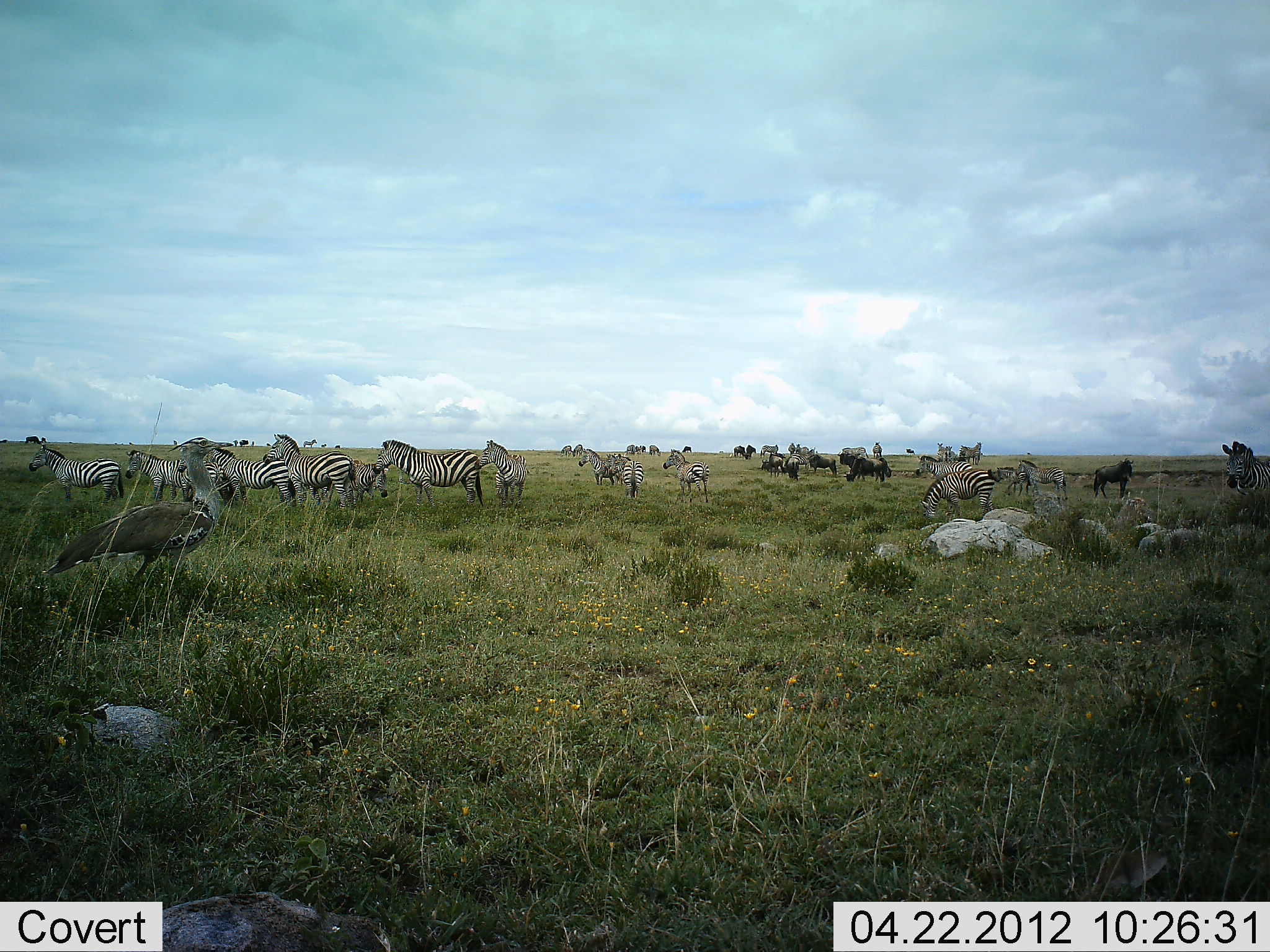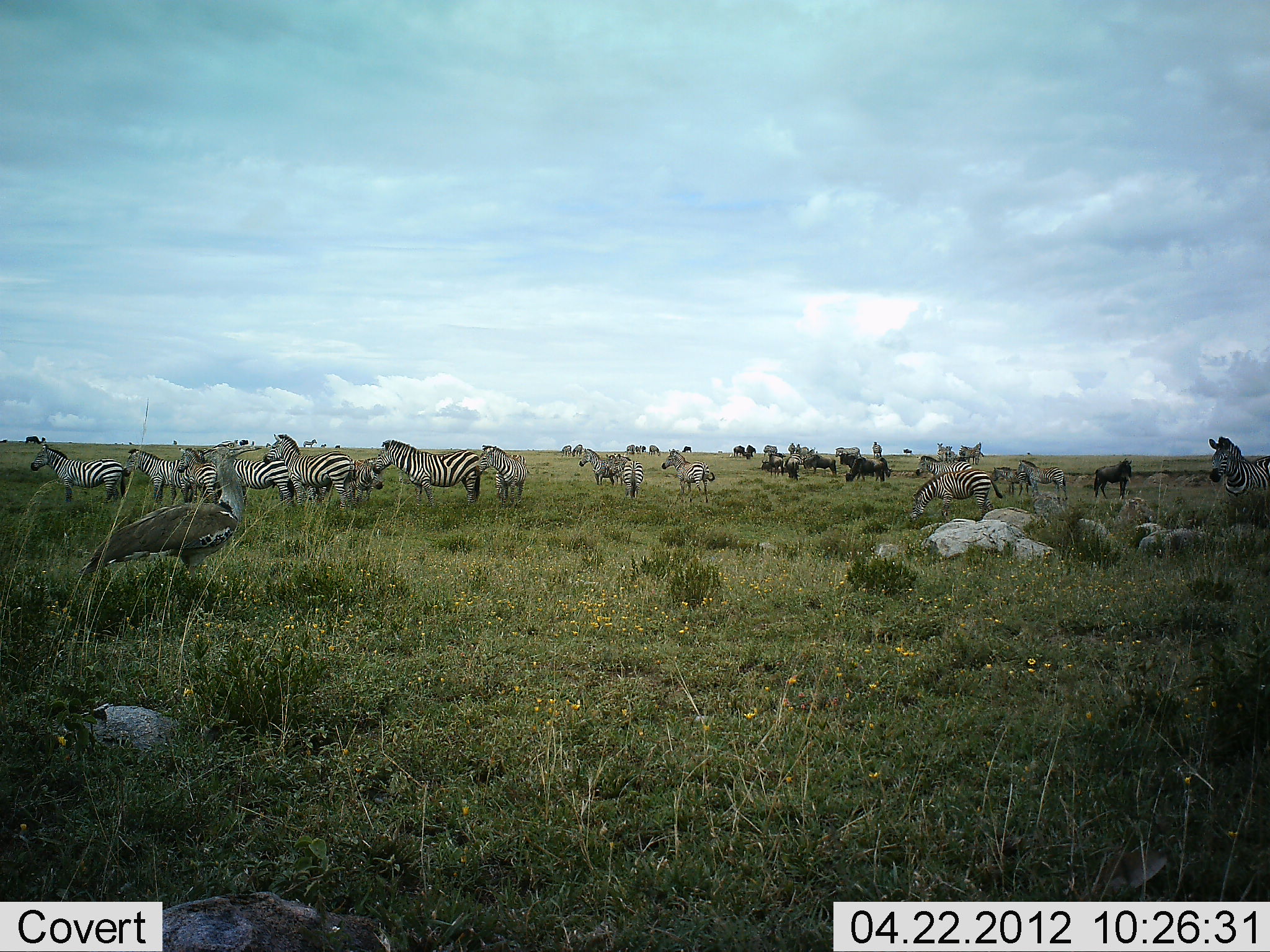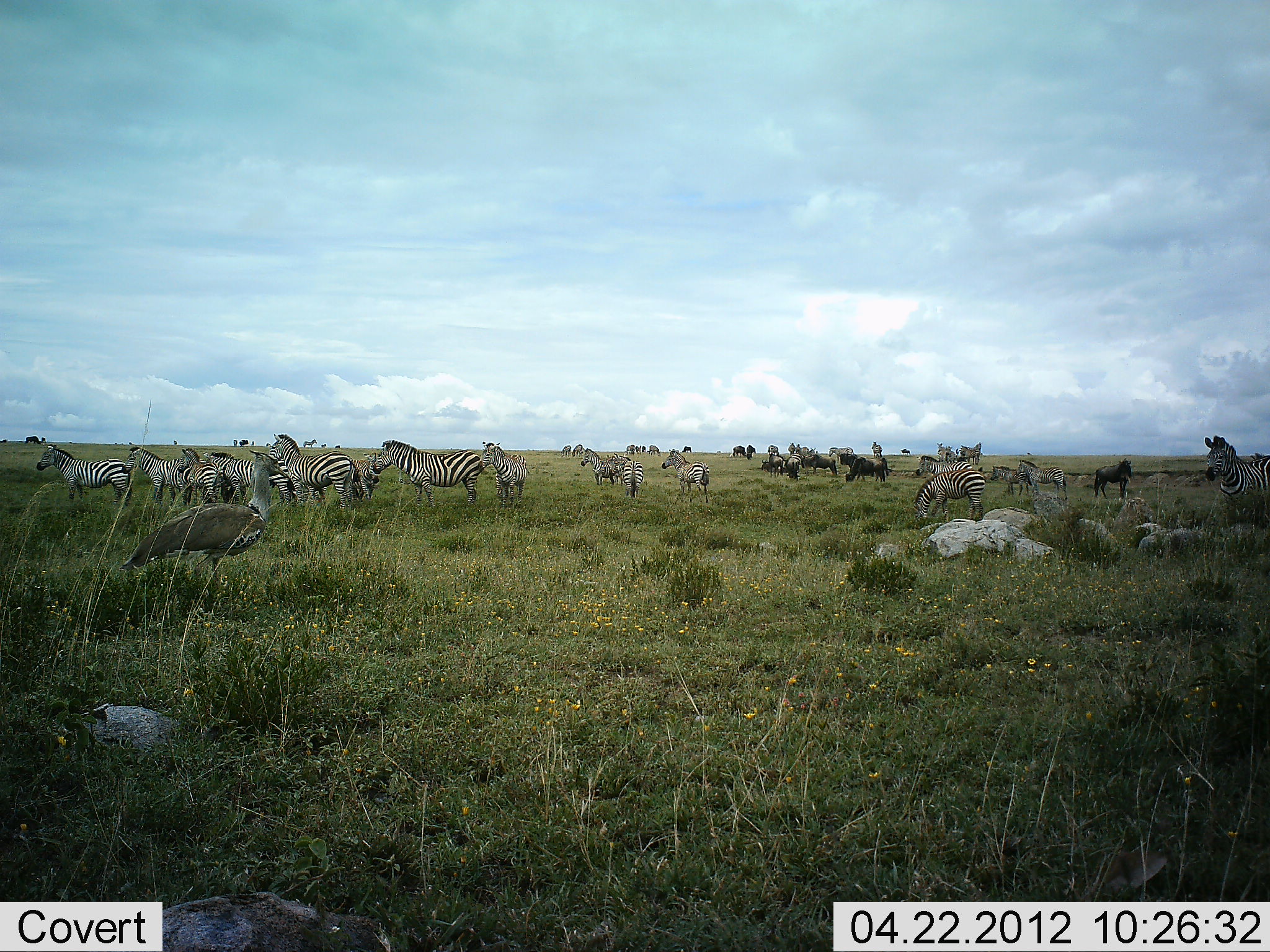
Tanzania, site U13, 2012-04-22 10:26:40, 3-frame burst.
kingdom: Animalia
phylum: Chordata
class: Aves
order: Otidiformes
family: Otididae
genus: Ardeotis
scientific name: Ardeotis kori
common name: kori bustard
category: koribustard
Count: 1.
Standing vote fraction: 39%.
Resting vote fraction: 0%.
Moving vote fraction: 72%.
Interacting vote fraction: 0%.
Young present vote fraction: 0%.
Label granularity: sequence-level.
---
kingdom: Animalia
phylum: Chordata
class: Mammalia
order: Artiodactyla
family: Bovidae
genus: Connochaetes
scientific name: Connochaetes taurinus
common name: blue wildebeest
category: wildebeest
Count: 8.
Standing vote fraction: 86%.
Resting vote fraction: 0%.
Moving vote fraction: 7%.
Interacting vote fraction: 0%.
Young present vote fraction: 0%.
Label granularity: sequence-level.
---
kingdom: Animalia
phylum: Chordata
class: Mammalia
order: Perissodactyla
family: Equidae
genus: Equus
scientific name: Equus quagga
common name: plains zebra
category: zebra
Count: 11-50.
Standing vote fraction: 86%.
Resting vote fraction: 5%.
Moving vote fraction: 29%.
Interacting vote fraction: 10%.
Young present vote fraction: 5%.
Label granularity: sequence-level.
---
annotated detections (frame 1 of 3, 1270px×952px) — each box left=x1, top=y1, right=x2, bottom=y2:
animal: left=44, top=437, right=234, bottom=587; left=373, top=438, right=484, bottom=505; left=263, top=434, right=358, bottom=512; left=29, top=443, right=124, bottom=504; left=209, top=447, right=296, bottom=509; left=126, top=449, right=223, bottom=502; left=920, top=469, right=996, bottom=523; left=311, top=458, right=388, bottom=508; left=476, top=438, right=525, bottom=509; left=1220, top=441, right=1270, bottom=499; left=178, top=456, right=235, bottom=506; left=662, top=448, right=711, bottom=503; left=1017, top=460, right=1068, bottom=500; left=1094, top=457, right=1136, bottom=499; left=495, top=453, right=527, bottom=502; left=578, top=448, right=615, bottom=486; left=988, top=466, right=1035, bottom=494; left=916, top=456, right=973, bottom=478; left=617, top=454, right=642, bottom=499; left=846, top=457, right=884, bottom=483; left=807, top=454, right=839, bottom=476; left=605, top=453, right=626, bottom=485; left=838, top=446, right=868, bottom=466; left=761, top=458, right=788, bottom=478; left=872, top=457, right=892, bottom=480; left=785, top=456, right=802, bottom=480; left=768, top=452, right=783, bottom=478; left=788, top=453, right=810, bottom=470; left=760, top=443, right=780, bottom=458; left=870, top=440, right=885, bottom=457; left=572, top=444, right=586, bottom=457; left=732, top=445, right=746, bottom=458; left=746, top=444, right=756, bottom=461; left=559, top=444, right=572, bottom=456; left=304, top=438, right=317, bottom=449; left=904, top=448, right=916, bottom=455; left=320, top=443, right=327, bottom=448; left=334, top=444, right=340, bottom=449; left=266, top=442, right=271, bottom=447; left=173, top=439, right=177, bottom=445; left=252, top=441, right=255, bottom=446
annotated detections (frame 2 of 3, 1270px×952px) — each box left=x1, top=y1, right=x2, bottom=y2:
animal: left=78, top=440, right=263, bottom=586; left=373, top=438, right=481, bottom=509; left=263, top=433, right=352, bottom=510; left=194, top=448, right=295, bottom=507; left=30, top=444, right=128, bottom=504; left=911, top=468, right=1004, bottom=524; left=123, top=448, right=199, bottom=508; left=177, top=447, right=248, bottom=507; left=1208, top=436, right=1270, bottom=499; left=477, top=444, right=529, bottom=508; left=662, top=449, right=715, bottom=503; left=1018, top=459, right=1068, bottom=503; left=606, top=453, right=644, bottom=501; left=1093, top=457, right=1134, bottom=500; left=579, top=448, right=624, bottom=487; left=352, top=457, right=384, bottom=505; left=915, top=456, right=973, bottom=478; left=992, top=466, right=1031, bottom=497; left=844, top=459, right=885, bottom=483; left=802, top=454, right=837, bottom=476; left=296, top=482, right=330, bottom=504; left=767, top=453, right=786, bottom=478; left=958, top=445, right=980, bottom=466; left=785, top=454, right=801, bottom=481; left=876, top=457, right=895, bottom=478; left=943, top=444, right=961, bottom=462; left=761, top=459, right=784, bottom=473; left=841, top=454, right=862, bottom=469; left=836, top=447, right=863, bottom=458; left=762, top=445, right=778, bottom=458; left=556, top=445, right=572, bottom=457; left=936, top=443, right=946, bottom=462; left=872, top=442, right=883, bottom=459; left=24, top=436, right=46, bottom=444; left=967, top=442, right=982, bottom=453; left=572, top=444, right=584, bottom=457; left=733, top=445, right=745, bottom=458; left=303, top=439, right=317, bottom=449; left=649, top=445, right=661, bottom=456; left=746, top=445, right=756, bottom=457; left=772, top=453, right=786, bottom=459; left=742, top=452, right=751, bottom=460; left=681, top=447, right=692, bottom=453; left=240, top=439, right=249, bottom=446; left=321, top=443, right=326, bottom=448; left=251, top=441, right=255, bottom=446; left=335, top=444, right=340, bottom=448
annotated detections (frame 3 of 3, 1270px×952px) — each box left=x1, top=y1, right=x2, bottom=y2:
animal: left=119, top=449, right=291, bottom=612; left=374, top=439, right=482, bottom=510; left=265, top=432, right=356, bottom=510; left=36, top=444, right=132, bottom=507; left=122, top=446, right=203, bottom=510; left=203, top=451, right=293, bottom=508; left=912, top=467, right=984, bottom=526; left=1204, top=436, right=1270, bottom=499; left=178, top=448, right=236, bottom=508; left=479, top=441, right=529, bottom=509; left=273, top=458, right=327, bottom=506; left=661, top=449, right=709, bottom=503; left=1016, top=459, right=1068, bottom=500; left=606, top=452, right=644, bottom=499; left=581, top=447, right=625, bottom=485; left=1094, top=458, right=1132, bottom=500; left=350, top=452, right=380, bottom=504; left=916, top=455, right=983, bottom=477; left=989, top=465, right=1033, bottom=497; left=845, top=458, right=886, bottom=483; left=804, top=455, right=839, bottom=477; left=957, top=442, right=982, bottom=466; left=785, top=453, right=804, bottom=481; left=760, top=458, right=790, bottom=474; left=768, top=454, right=785, bottom=478; left=828, top=446, right=853, bottom=461; left=839, top=453, right=860, bottom=469; left=876, top=456, right=889, bottom=476; left=945, top=445, right=959, bottom=463; left=800, top=454, right=816, bottom=468; left=870, top=441, right=883, bottom=458; left=647, top=445, right=661, bottom=457; left=937, top=443, right=946, bottom=461; left=572, top=444, right=584, bottom=457; left=732, top=445, right=745, bottom=457; left=767, top=444, right=779, bottom=457; left=746, top=445, right=756, bottom=460; left=25, top=436, right=41, bottom=445; left=561, top=445, right=572, bottom=457; left=303, top=439, right=317, bottom=448; left=626, top=444, right=635, bottom=456; left=239, top=439, right=249, bottom=447; left=682, top=446, right=692, bottom=453; left=901, top=448, right=910, bottom=455; left=635, top=446, right=641, bottom=455; left=233, top=440, right=238, bottom=446; left=642, top=446, right=646, bottom=453; left=173, top=440, right=178, bottom=445; left=321, top=443, right=327, bottom=447; left=266, top=442, right=271, bottom=446; left=335, top=445, right=340, bottom=449; left=251, top=441, right=254, bottom=446